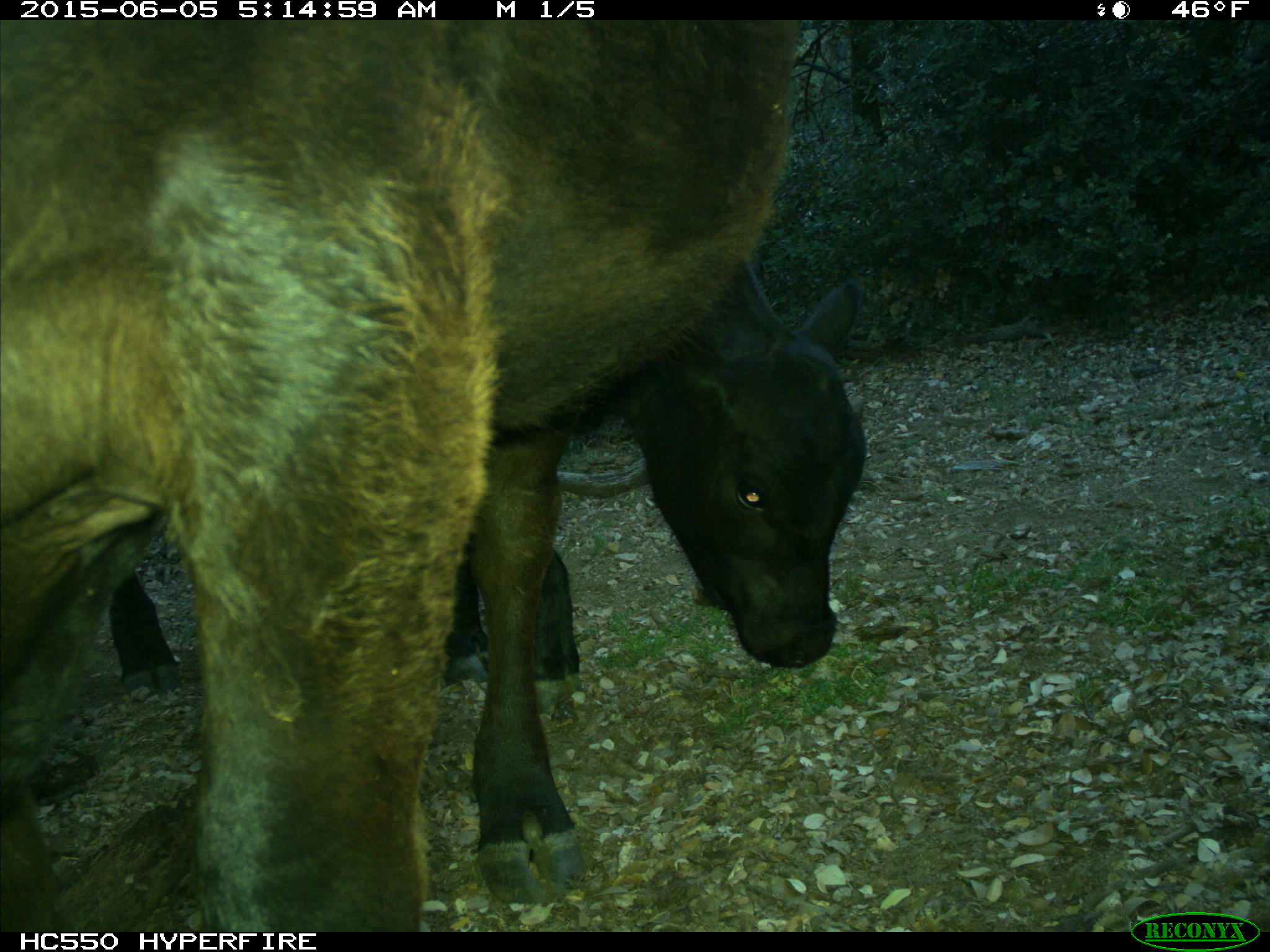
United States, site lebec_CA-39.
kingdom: Animalia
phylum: Chordata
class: Mammalia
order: Artiodactyla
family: Bovidae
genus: Bos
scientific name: Bos taurus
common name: domestic cow